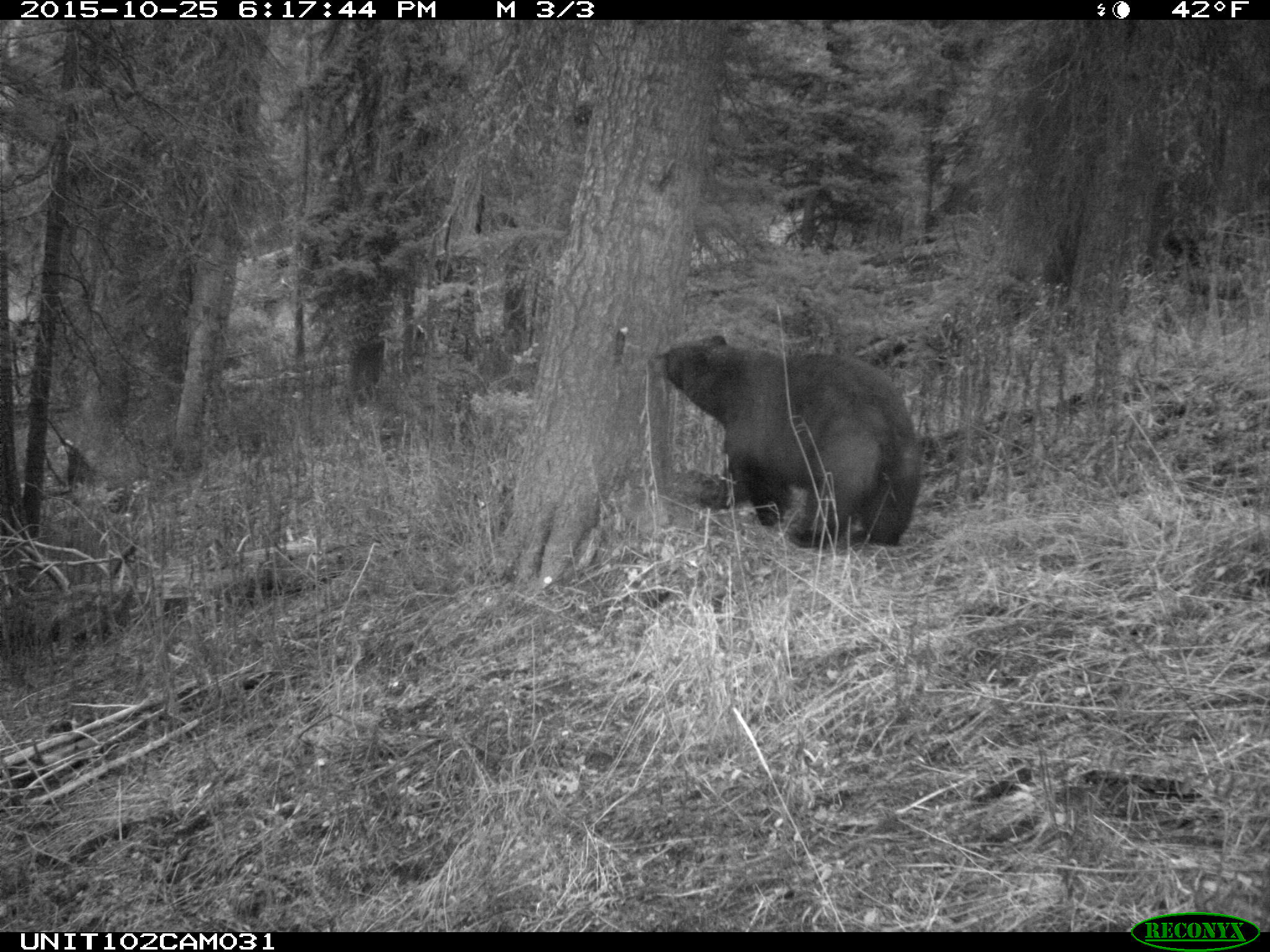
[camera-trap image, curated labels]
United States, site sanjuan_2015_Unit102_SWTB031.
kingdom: Animalia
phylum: Chordata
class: Mammalia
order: Carnivora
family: Ursidae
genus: Ursus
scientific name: Ursus americanus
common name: american black bear